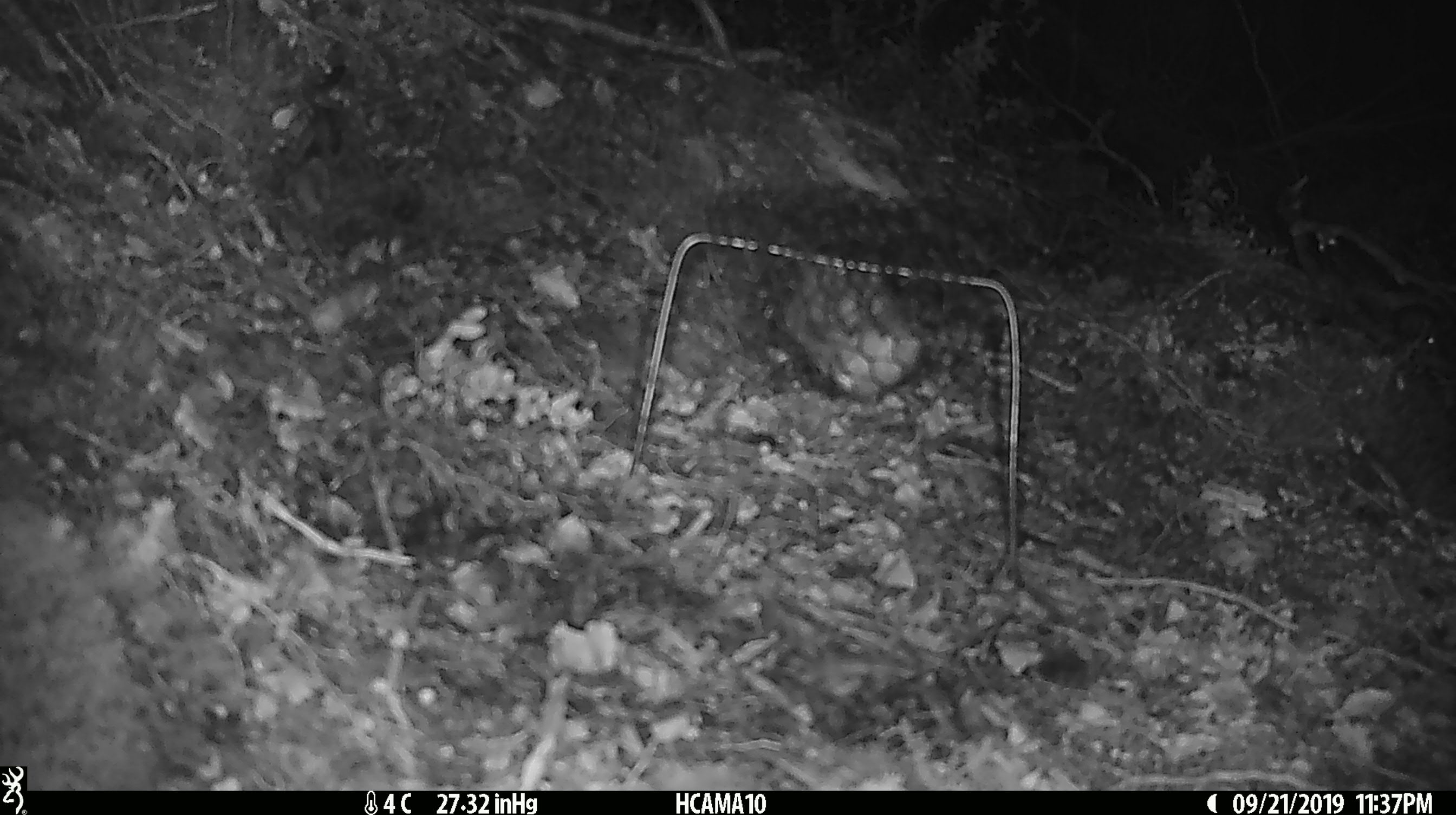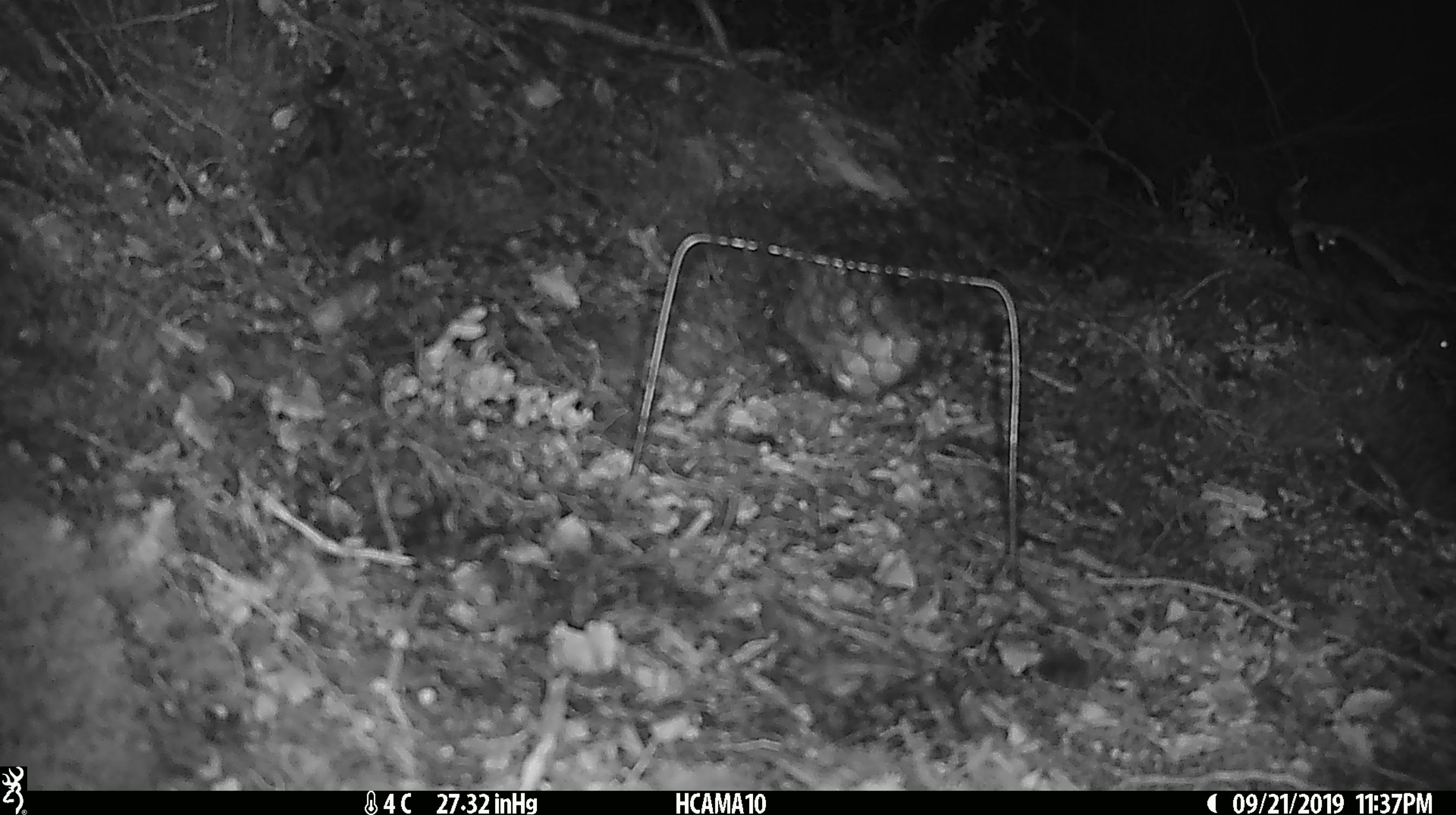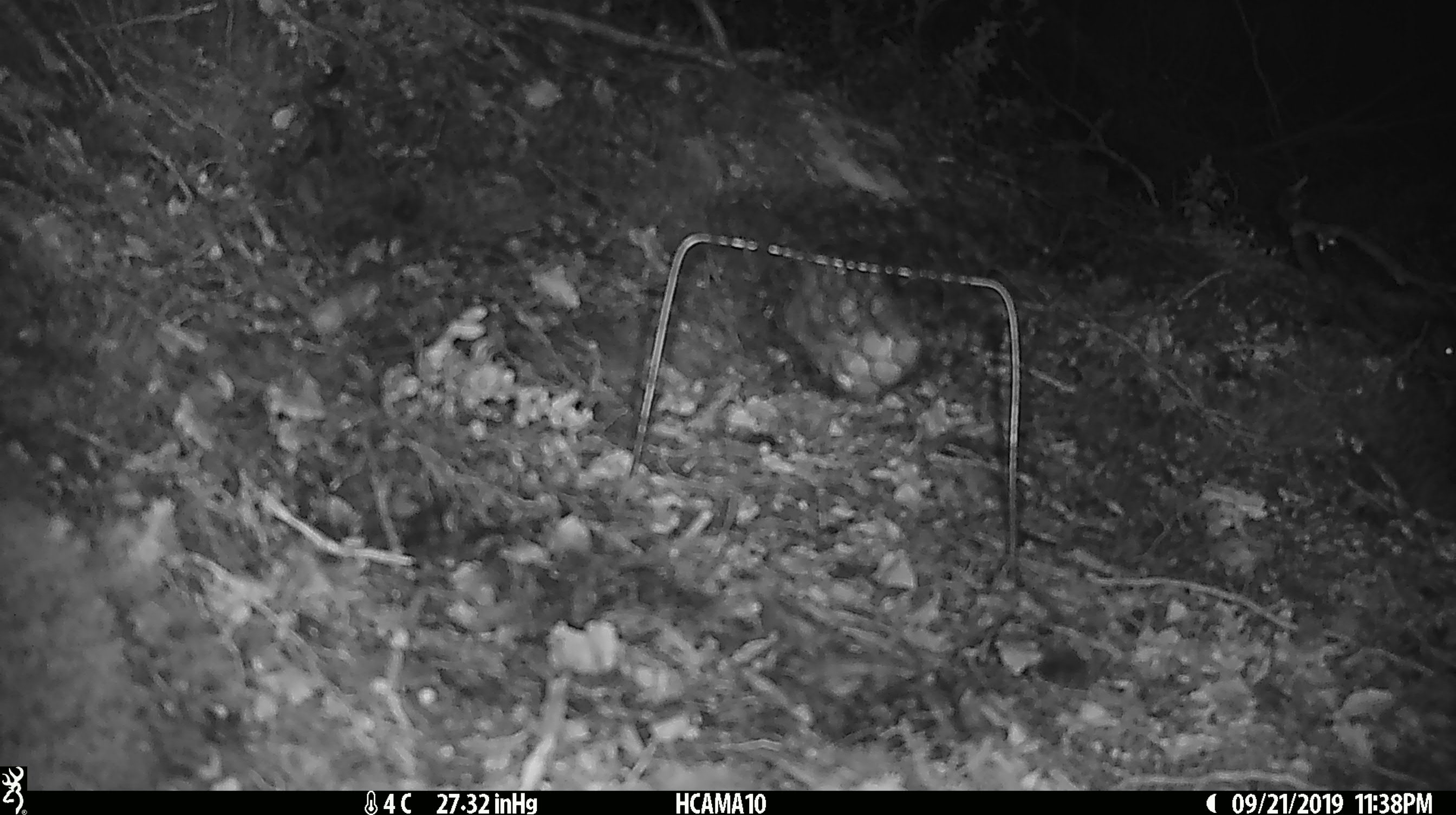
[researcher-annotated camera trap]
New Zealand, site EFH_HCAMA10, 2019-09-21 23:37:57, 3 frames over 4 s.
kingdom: Animalia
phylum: Chordata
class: Mammalia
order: Rodentia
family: Muridae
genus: Mus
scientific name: Mus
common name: mouse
Mouse (Mus).